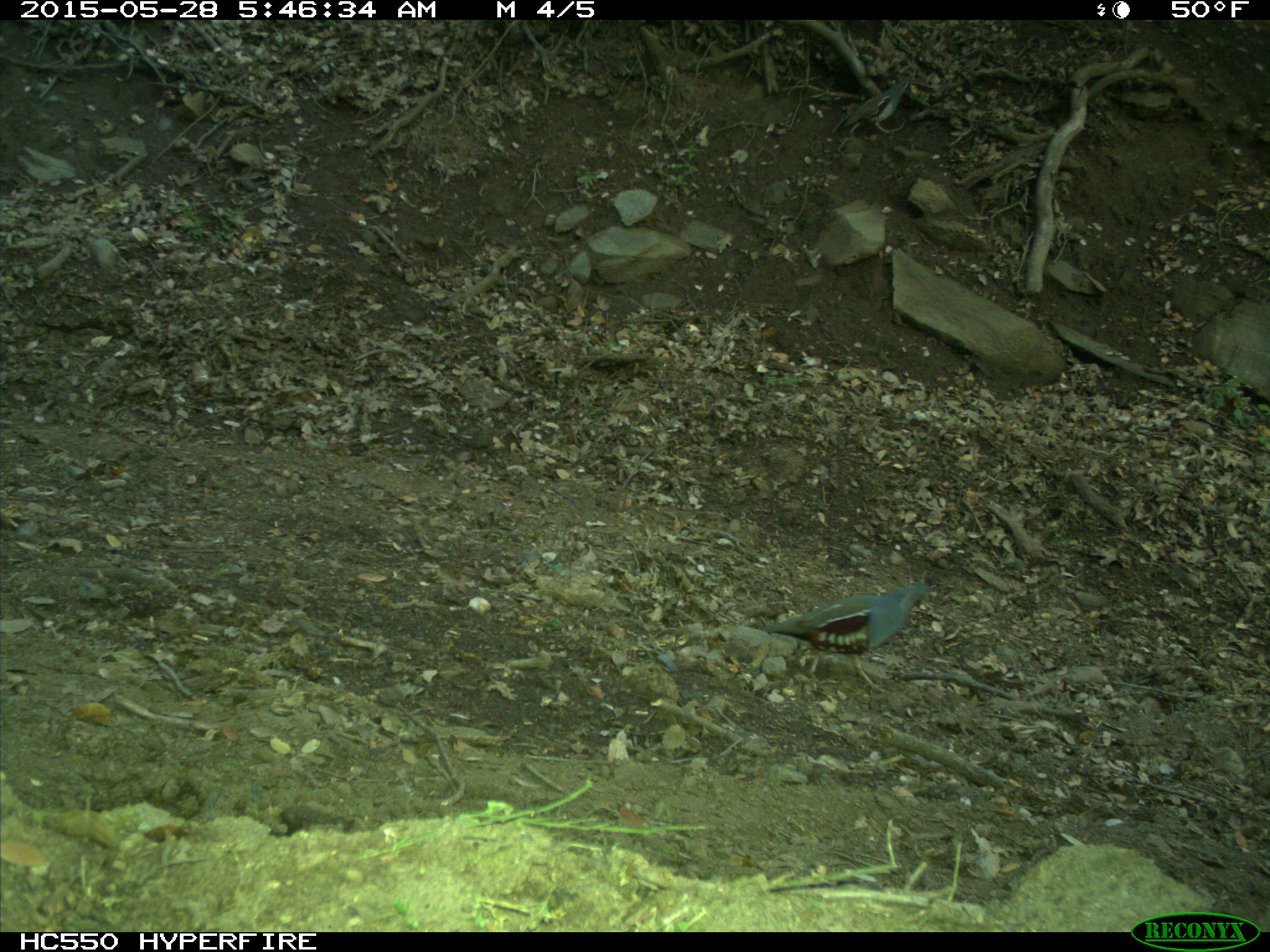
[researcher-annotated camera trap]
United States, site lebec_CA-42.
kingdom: Animalia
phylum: Chordata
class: Aves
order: Galliformes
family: Odontophoridae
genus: Callipepla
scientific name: Callipepla californica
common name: california quail